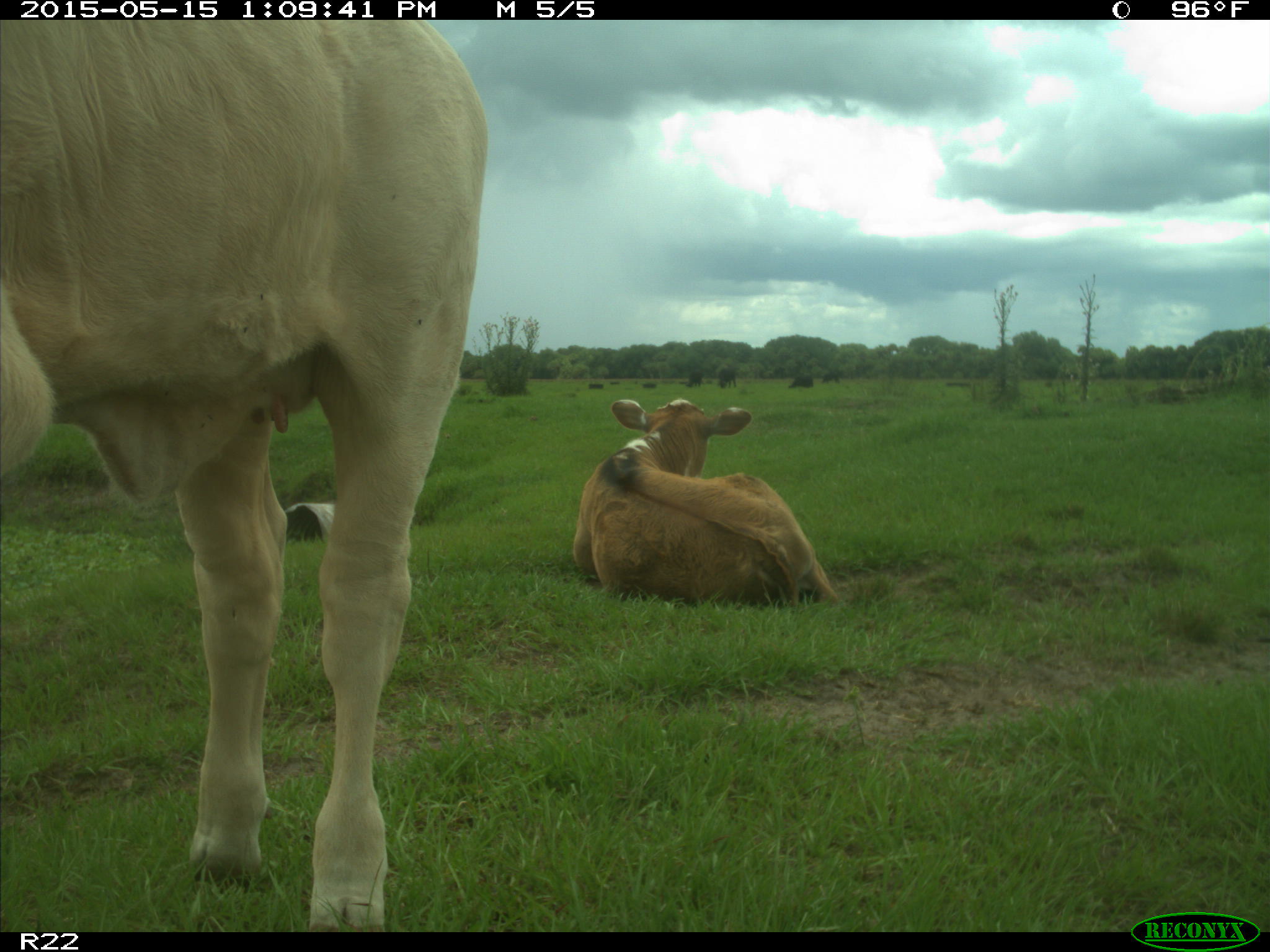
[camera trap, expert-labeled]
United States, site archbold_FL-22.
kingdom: Animalia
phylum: Chordata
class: Mammalia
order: Artiodactyla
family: Bovidae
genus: Bos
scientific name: Bos taurus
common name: domestic cow